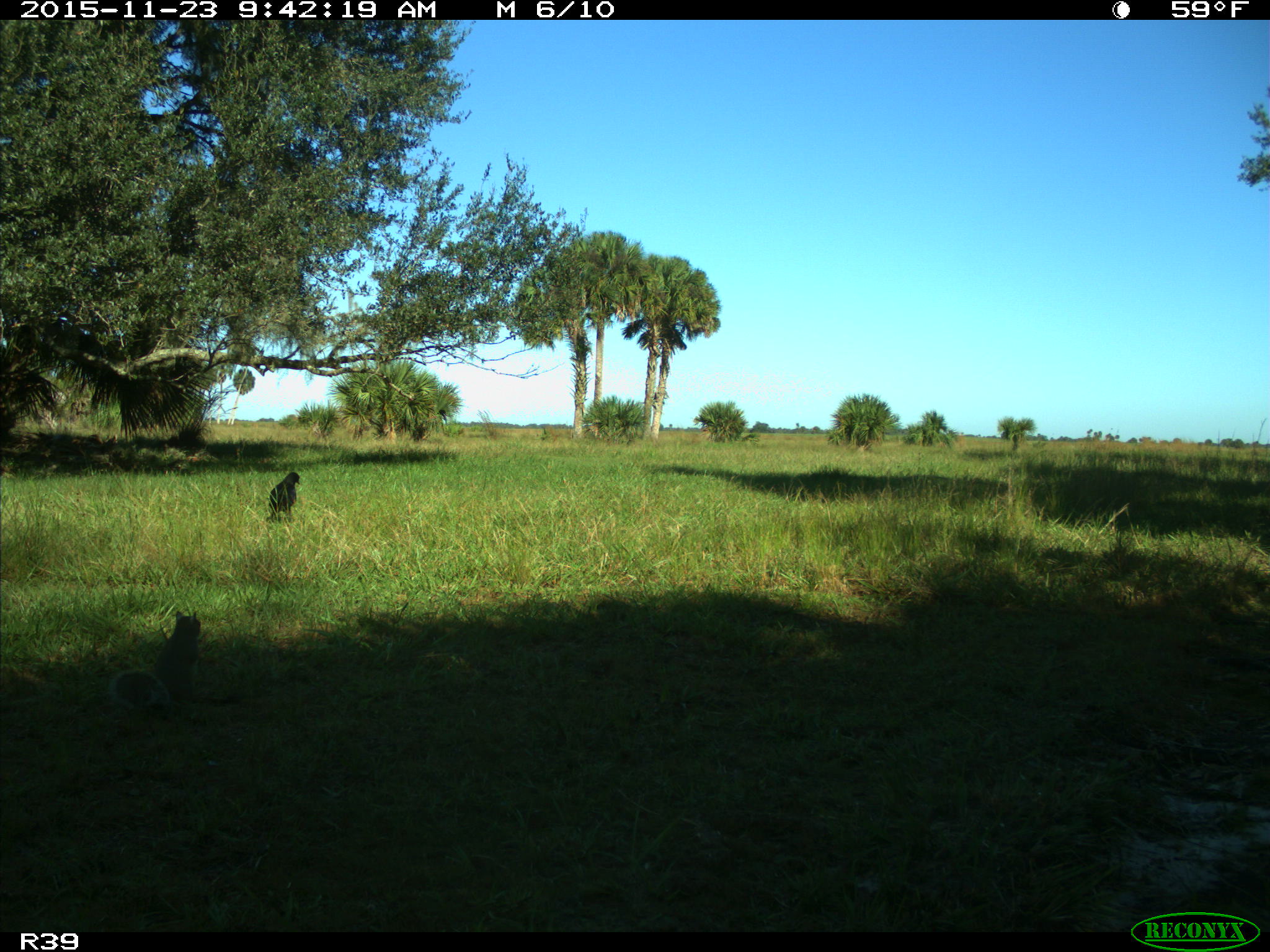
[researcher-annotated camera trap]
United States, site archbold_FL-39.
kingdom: Animalia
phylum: Chordata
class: Mammalia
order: Rodentia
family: Sciuridae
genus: Sciurus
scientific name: Sciurus carolinensis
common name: eastern gray squirrel